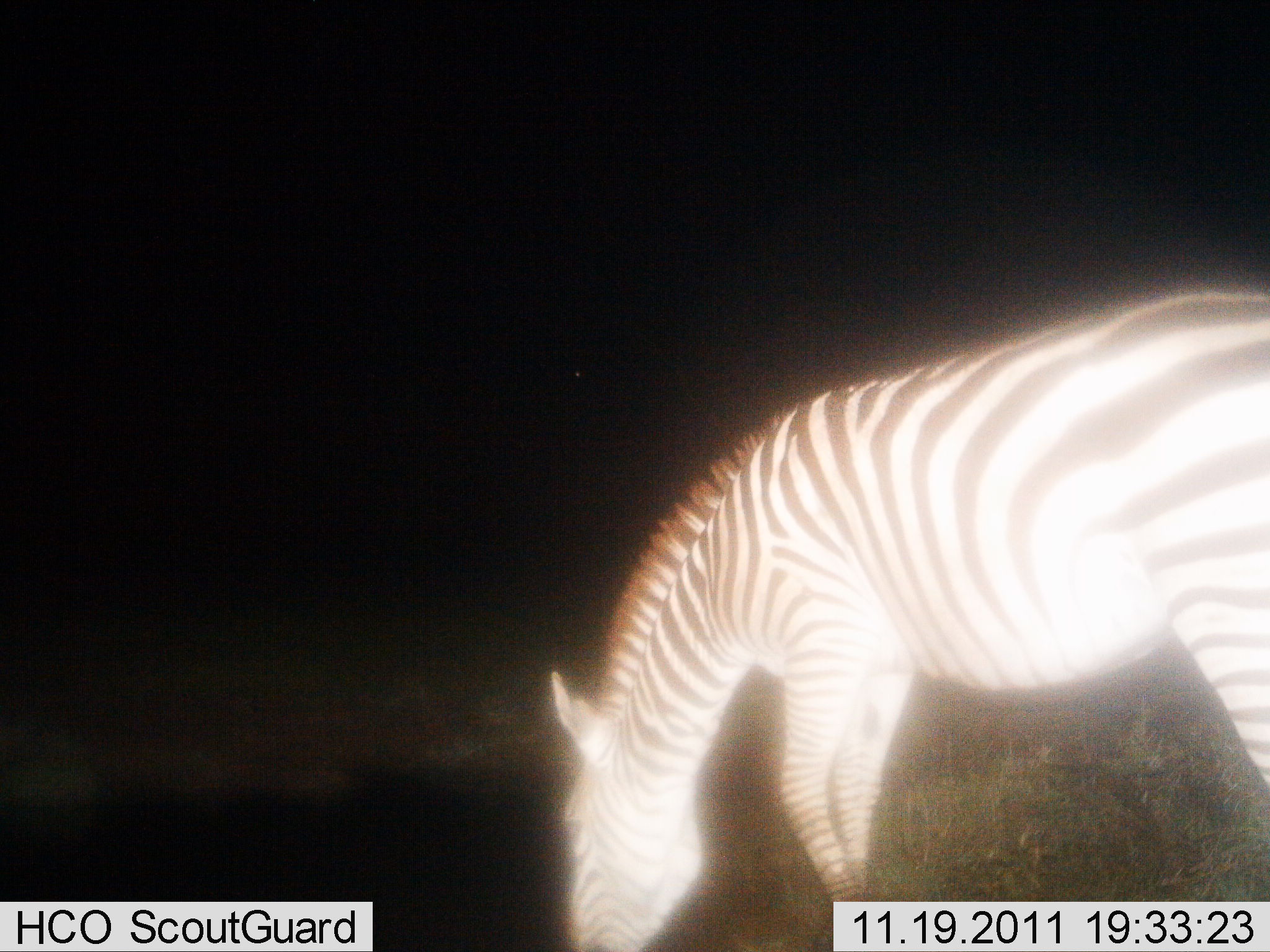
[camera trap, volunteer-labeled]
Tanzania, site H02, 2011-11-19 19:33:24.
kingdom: Animalia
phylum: Chordata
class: Mammalia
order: Perissodactyla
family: Equidae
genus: Equus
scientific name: Equus quagga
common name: plains zebra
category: zebra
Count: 1.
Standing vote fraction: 7%.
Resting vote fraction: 0%.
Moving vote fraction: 0%.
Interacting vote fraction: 0%.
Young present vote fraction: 0%.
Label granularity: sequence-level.